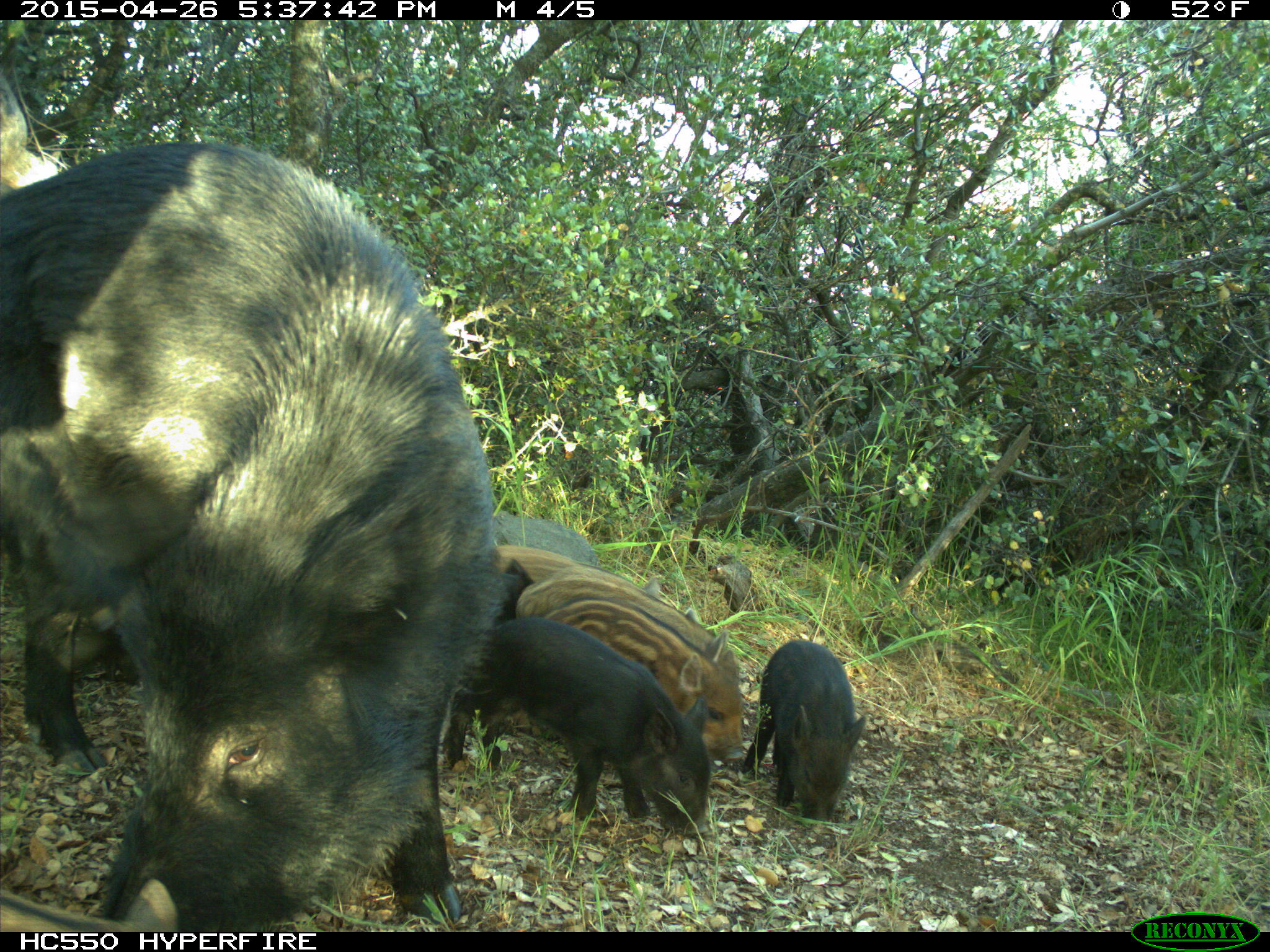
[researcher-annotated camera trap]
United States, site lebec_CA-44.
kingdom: Animalia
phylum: Chordata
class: Mammalia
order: Artiodactyla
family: Suidae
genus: Sus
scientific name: Sus scrofa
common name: wild boar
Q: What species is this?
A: Sus scrofa (wild boar).